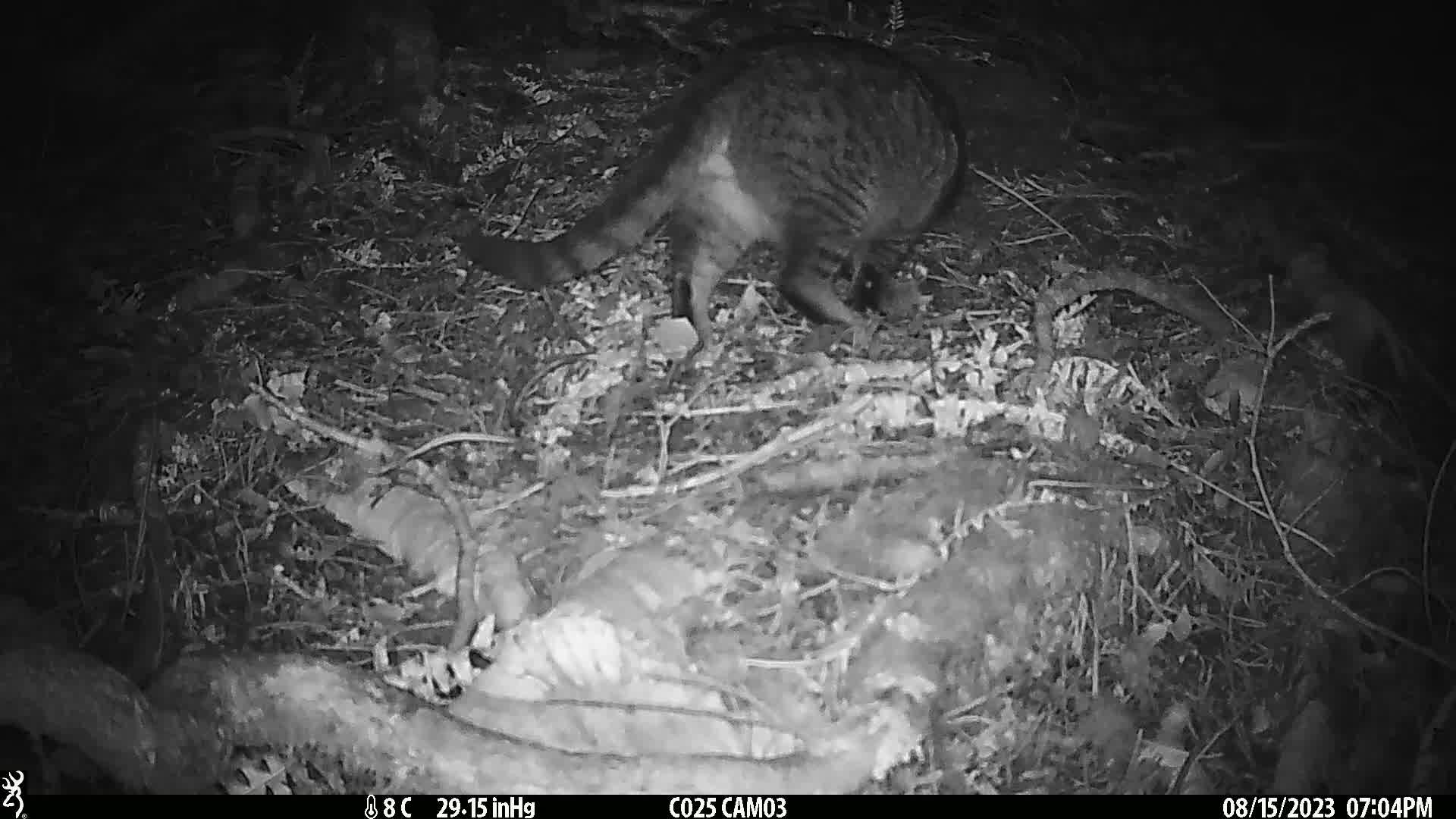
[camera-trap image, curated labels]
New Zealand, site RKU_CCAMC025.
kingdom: Animalia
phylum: Chordata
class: Mammalia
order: Carnivora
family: Felidae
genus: Felis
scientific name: Felis catus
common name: domestic cat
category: cat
Cat (domestic cat) (Felis catus).